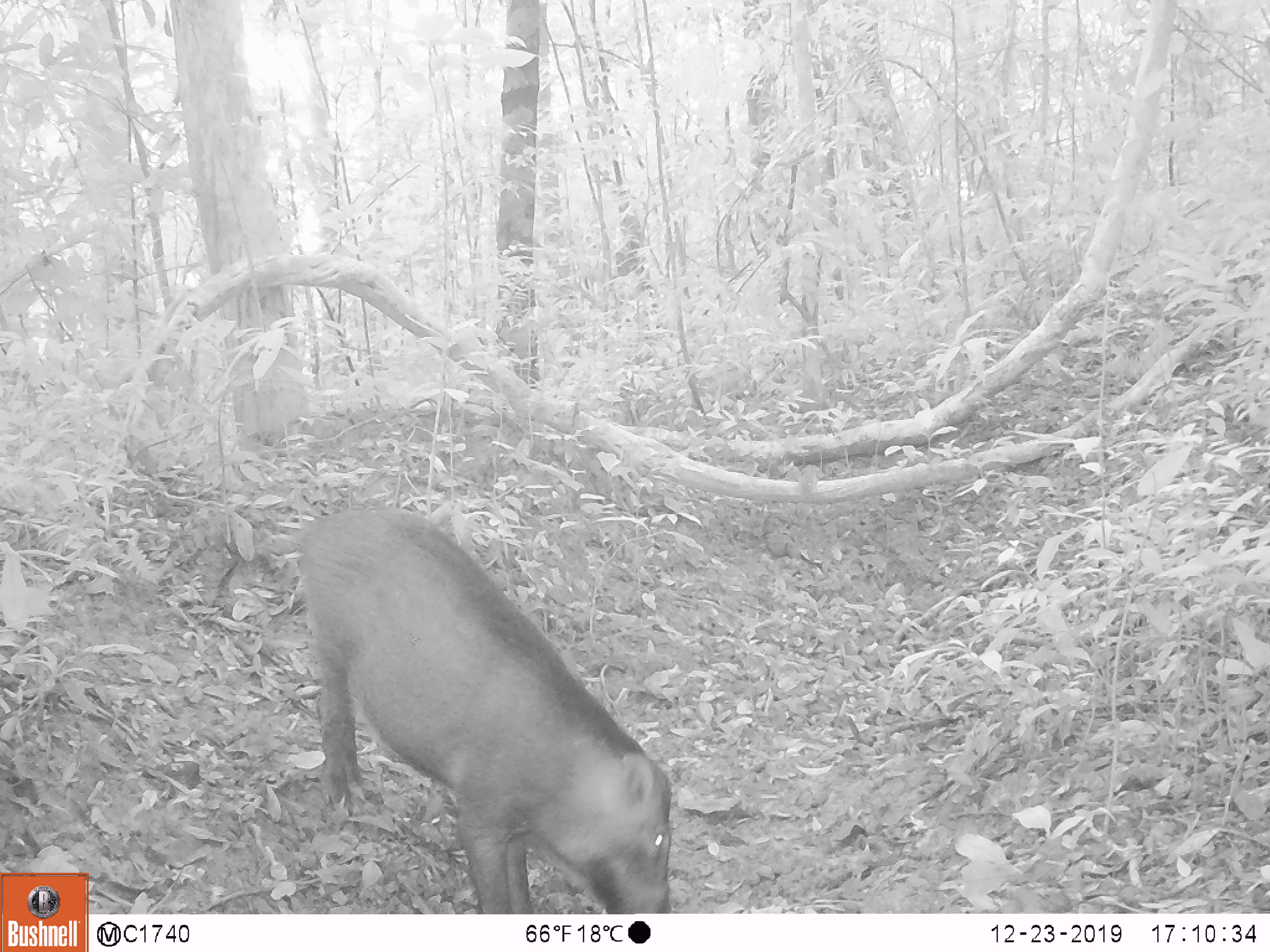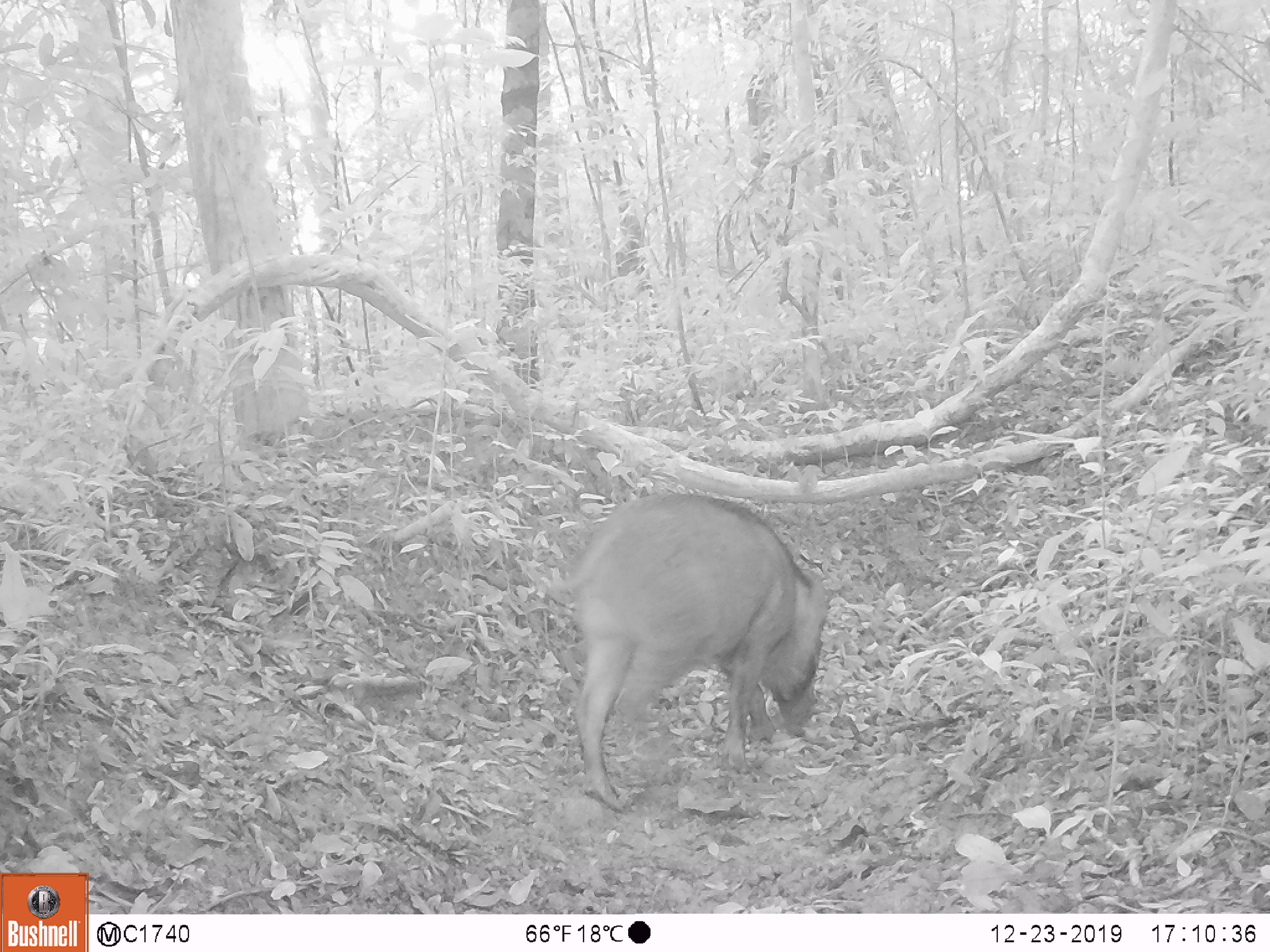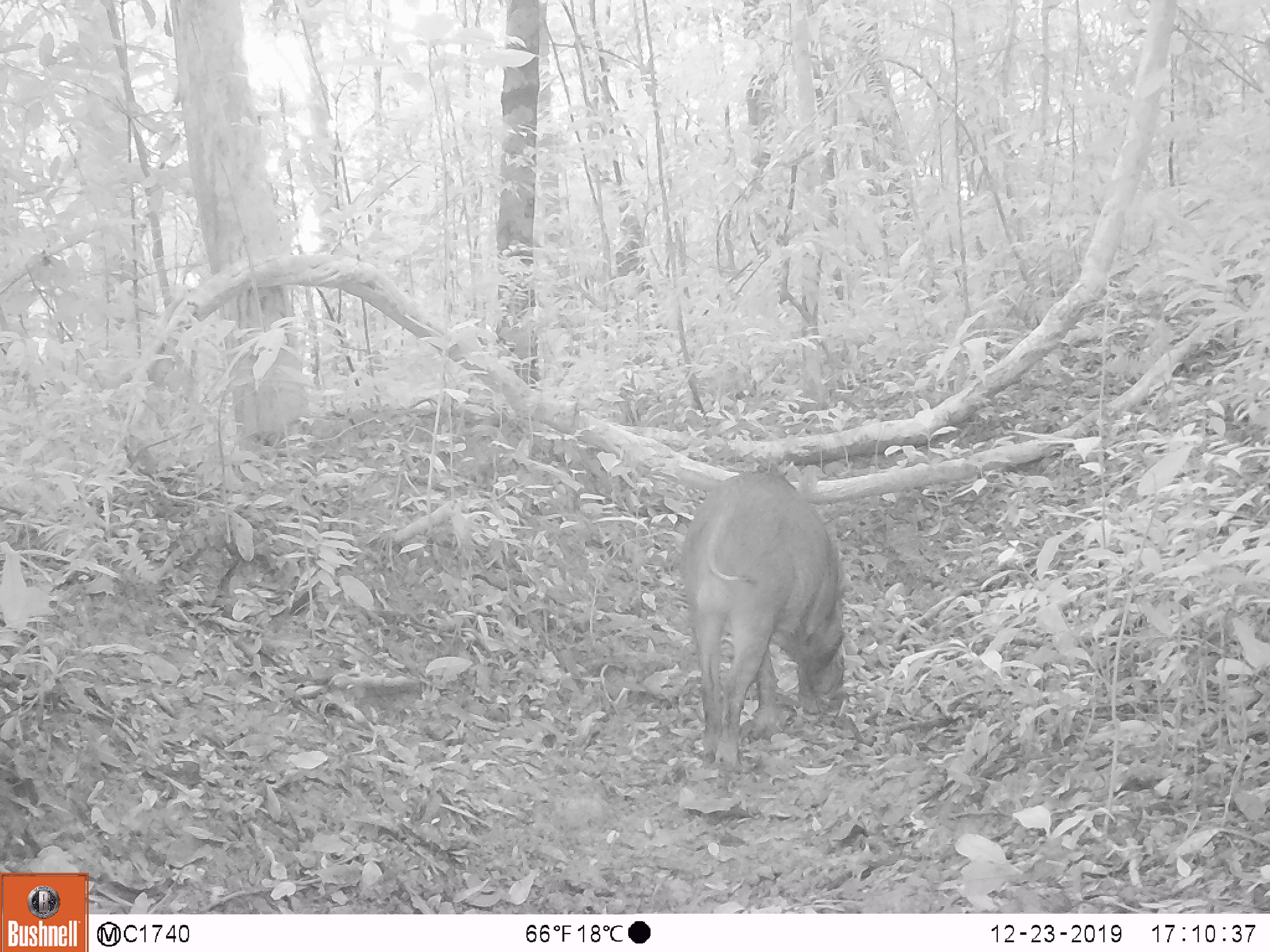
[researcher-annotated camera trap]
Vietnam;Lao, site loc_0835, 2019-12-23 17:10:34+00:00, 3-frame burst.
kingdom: Animalia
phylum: Chordata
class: Mammalia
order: Artiodactyla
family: Suidae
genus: Sus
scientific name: Sus scrofa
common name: eurasian wild pig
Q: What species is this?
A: Eurasian wild pig (Sus scrofa).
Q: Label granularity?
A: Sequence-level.